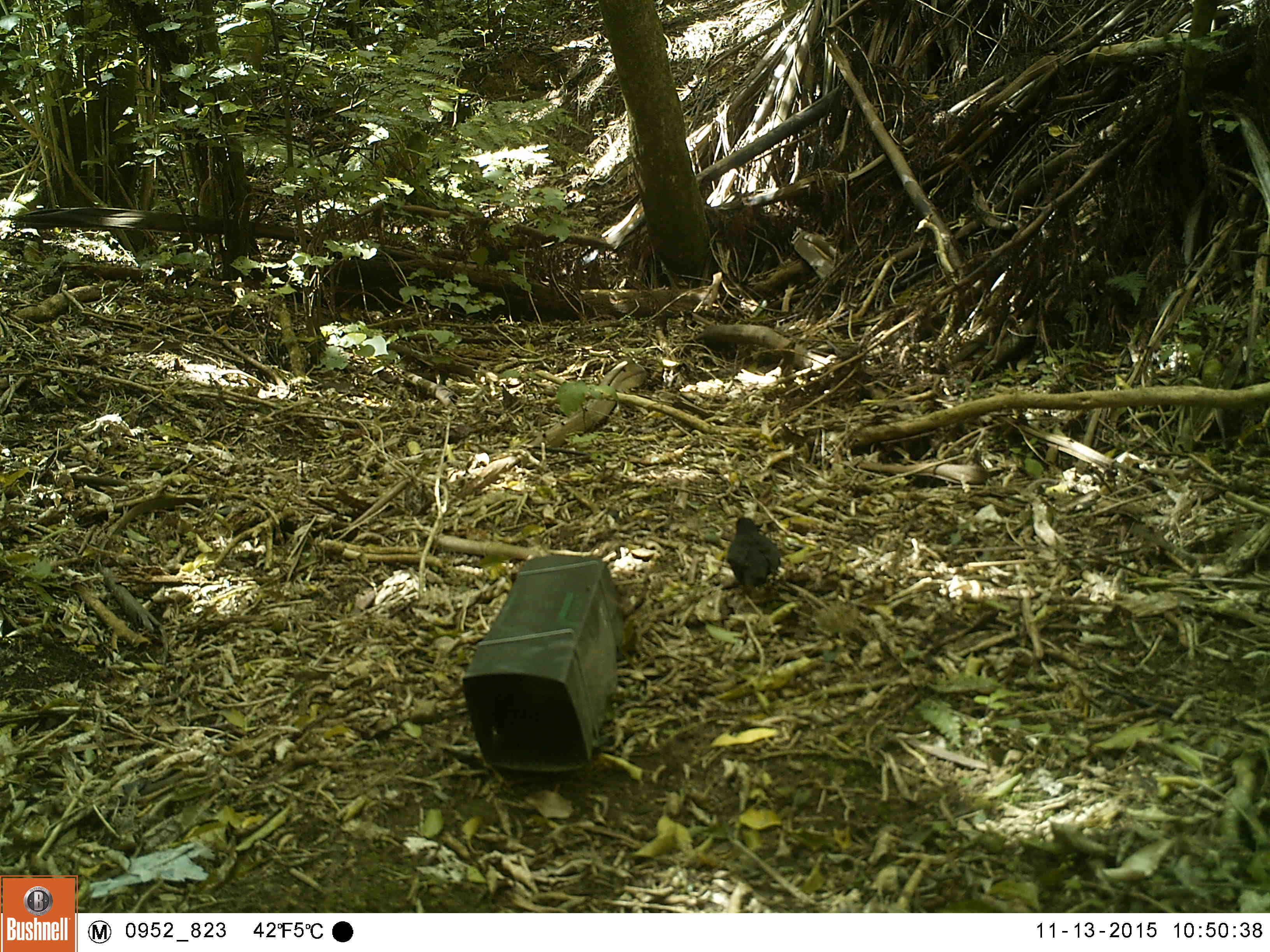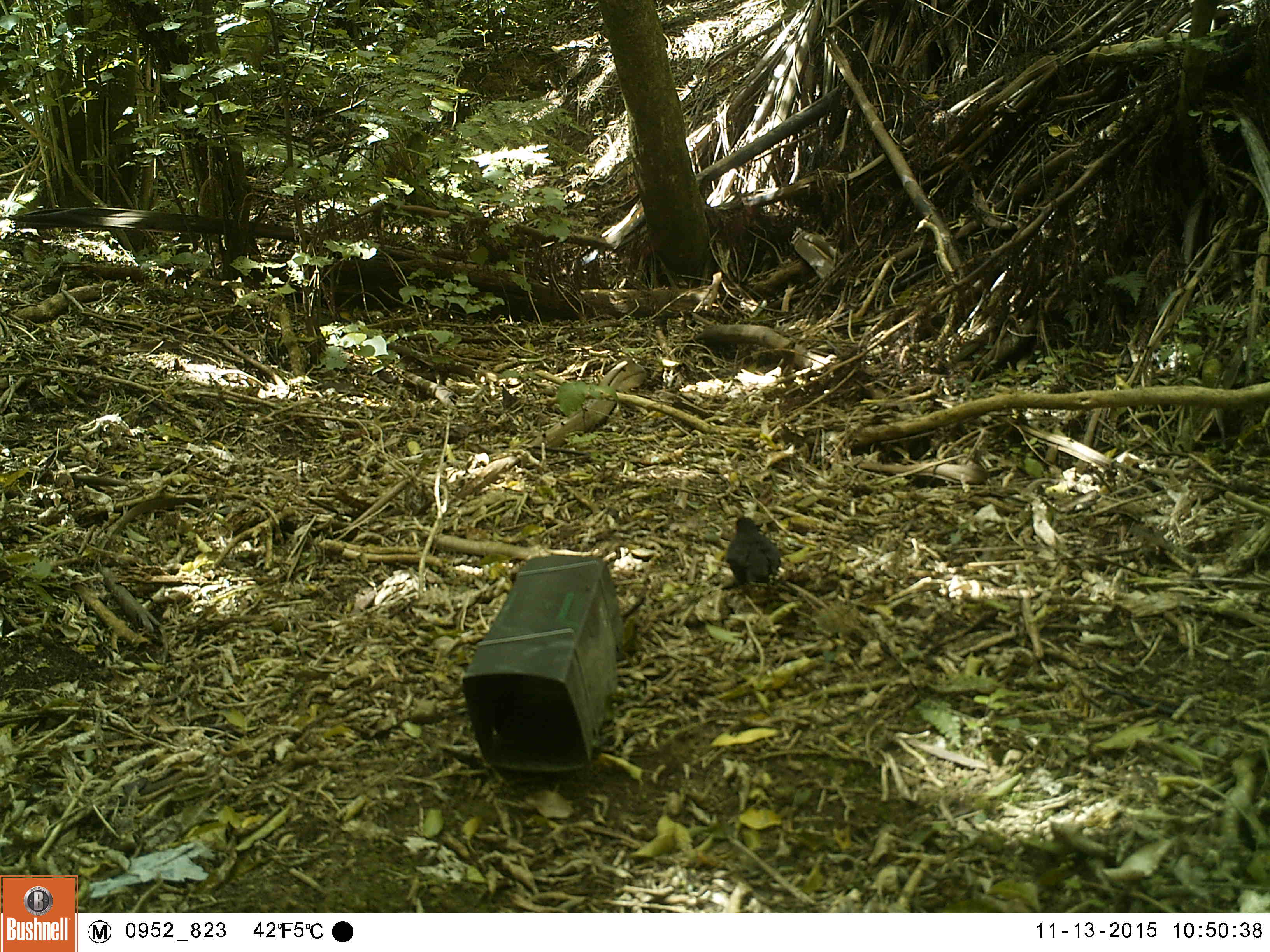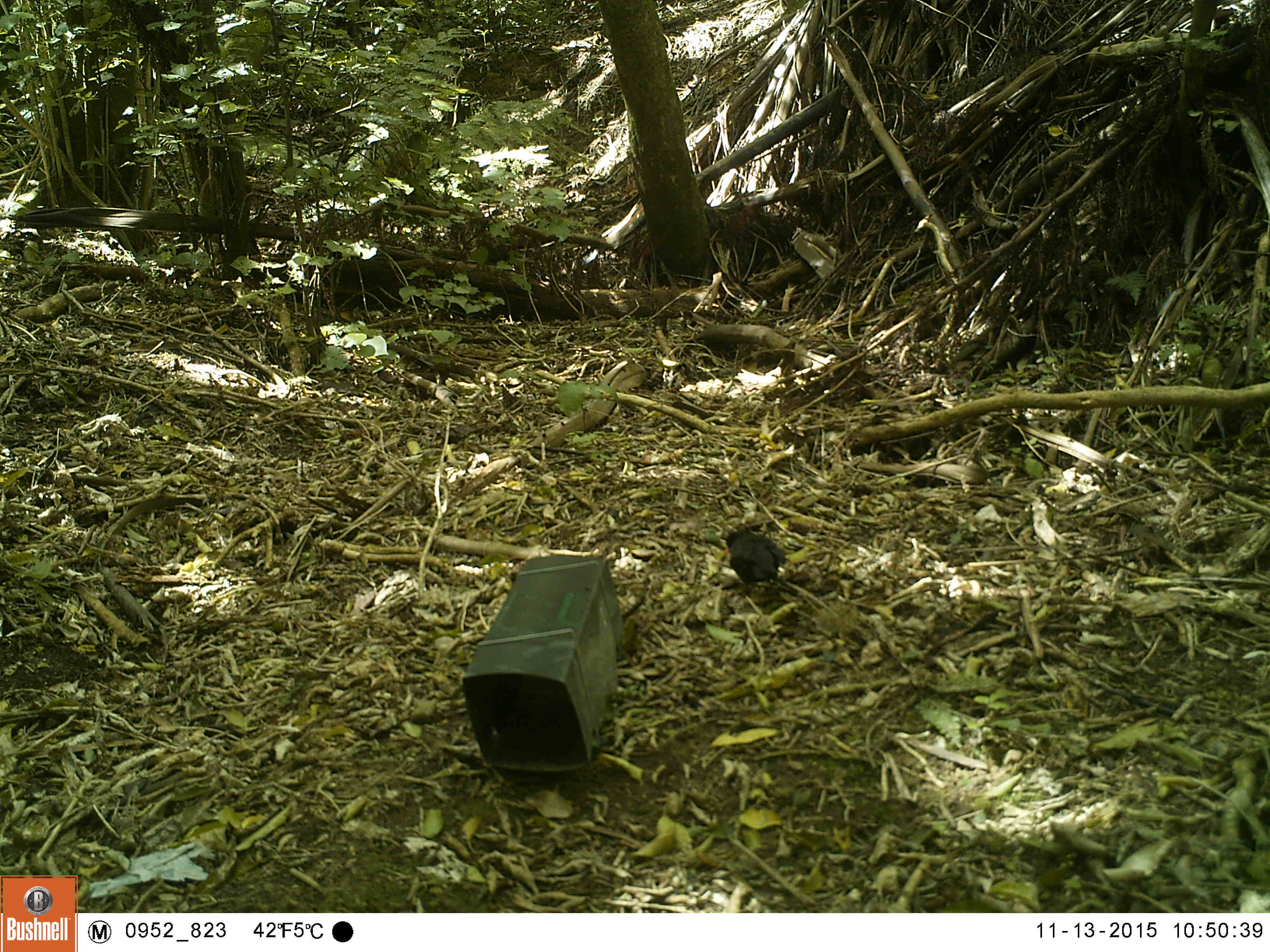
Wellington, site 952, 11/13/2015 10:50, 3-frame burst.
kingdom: Animalia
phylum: Chordata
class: Aves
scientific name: Aves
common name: bird